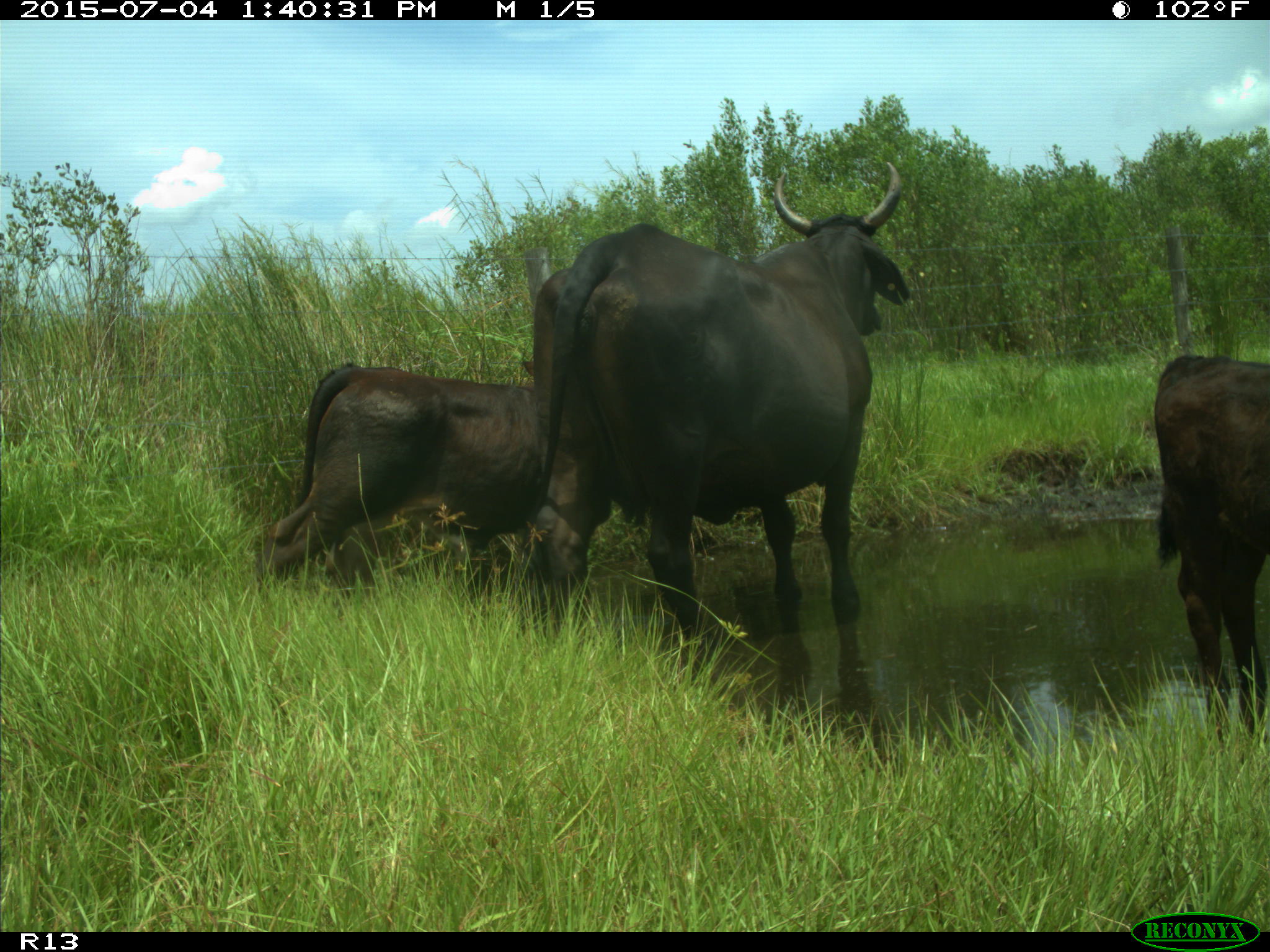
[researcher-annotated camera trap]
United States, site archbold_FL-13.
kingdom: Animalia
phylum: Chordata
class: Mammalia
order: Artiodactyla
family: Bovidae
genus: Bos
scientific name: Bos taurus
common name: domestic cow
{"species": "Bos taurus (domestic cow)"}